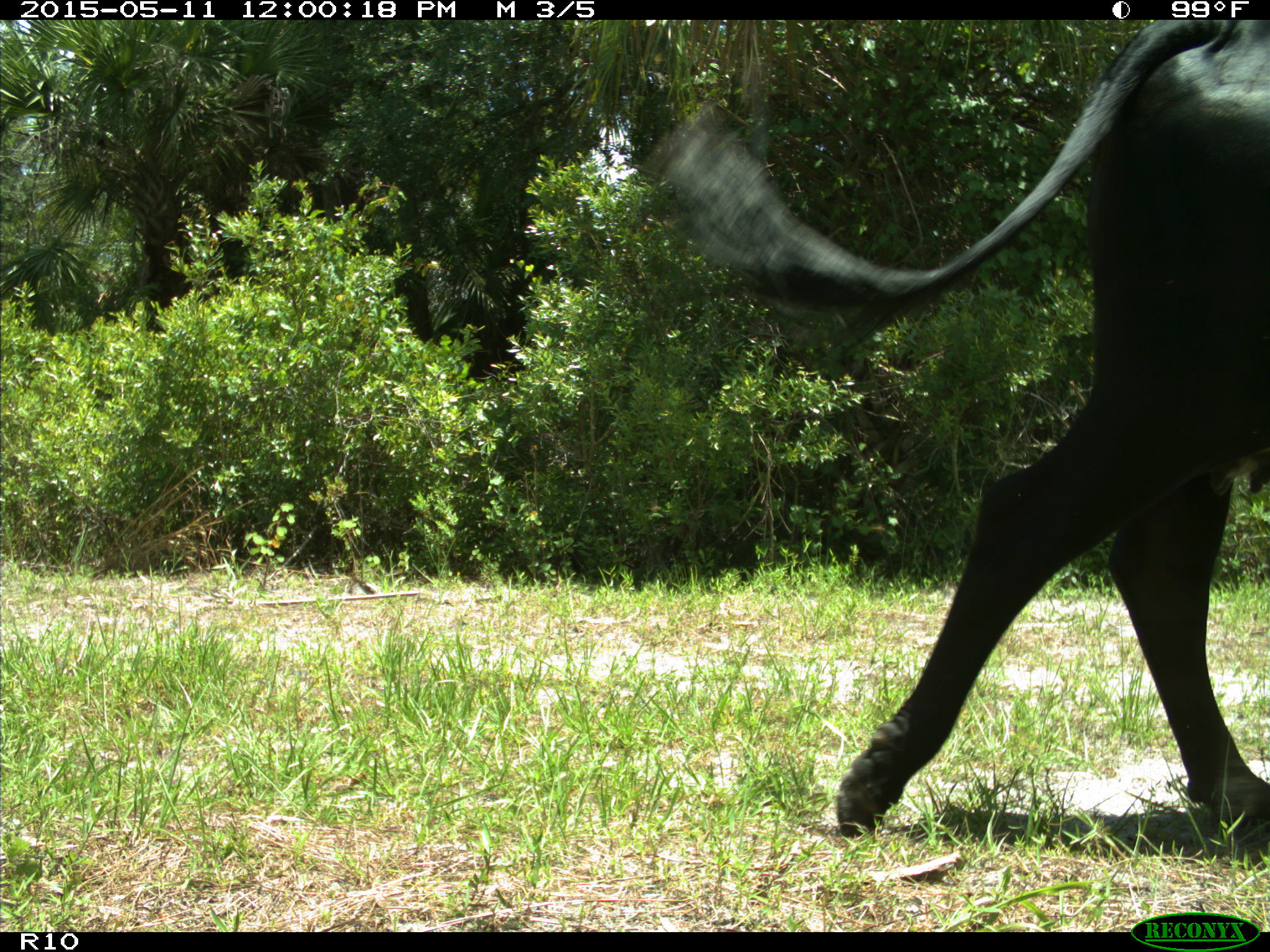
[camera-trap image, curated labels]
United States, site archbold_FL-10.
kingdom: Animalia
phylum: Chordata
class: Mammalia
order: Artiodactyla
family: Bovidae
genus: Bos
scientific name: Bos taurus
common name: domestic cow